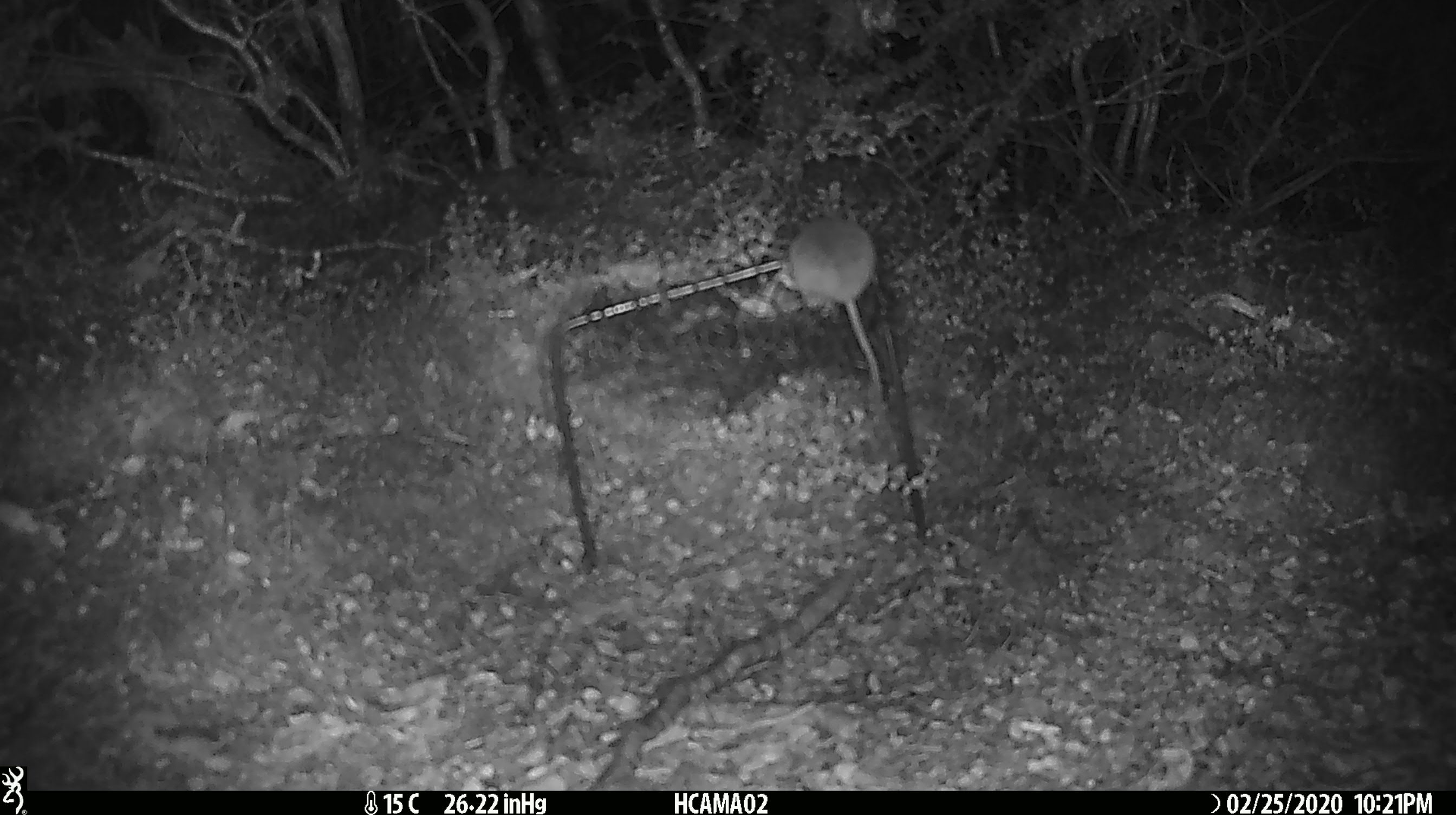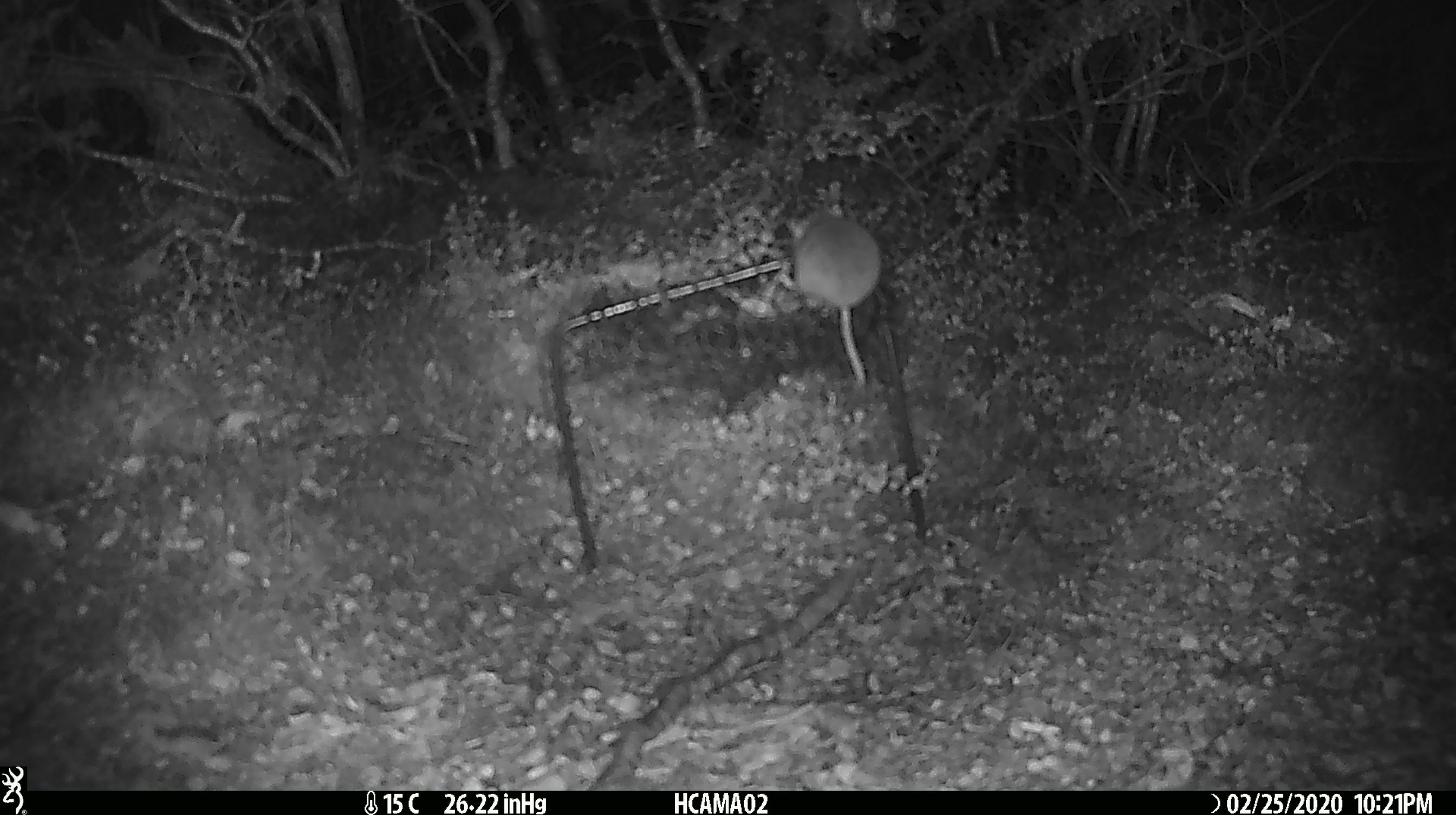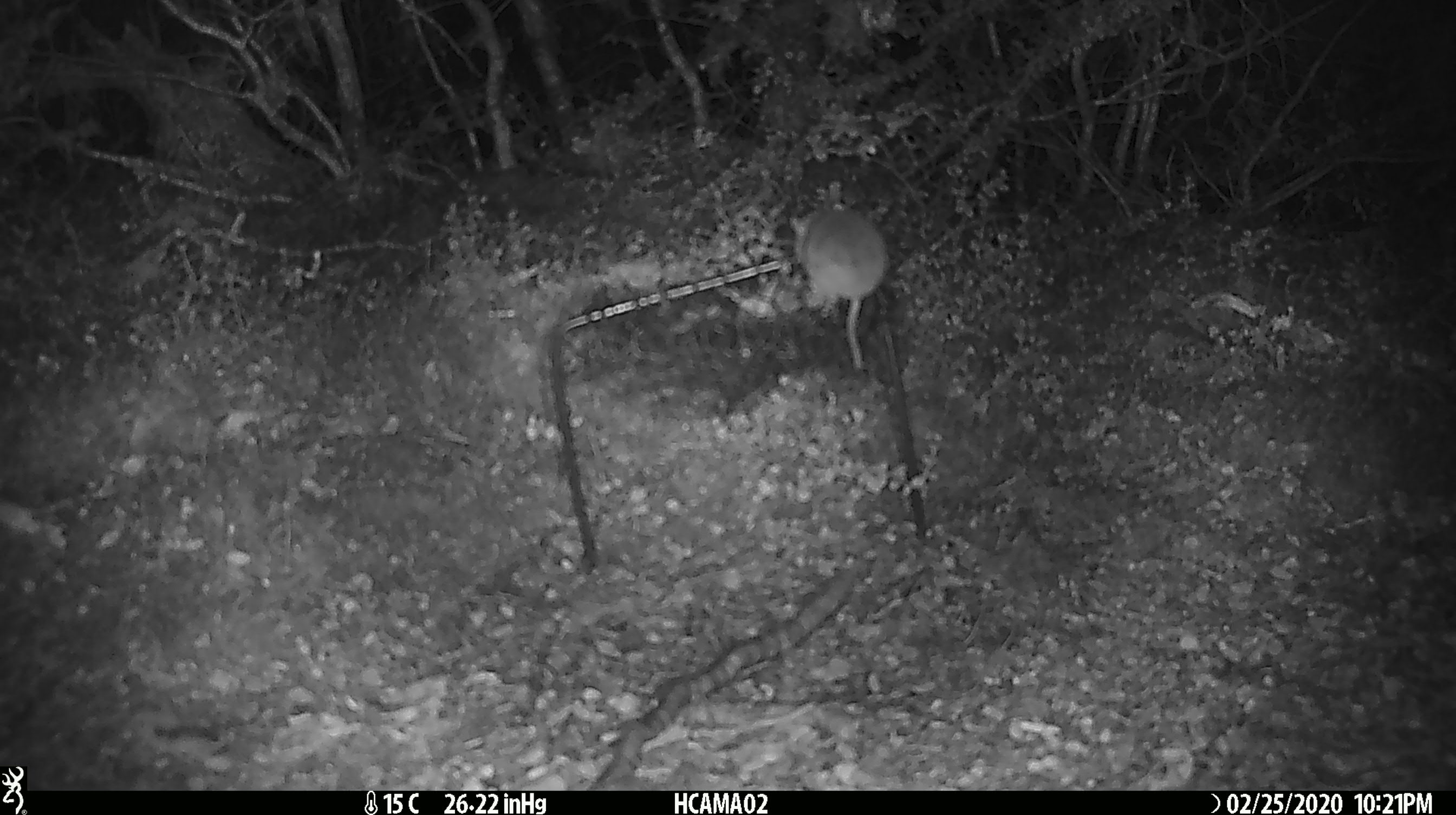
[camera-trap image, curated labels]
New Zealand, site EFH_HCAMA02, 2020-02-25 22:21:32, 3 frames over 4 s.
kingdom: Animalia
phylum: Chordata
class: Mammalia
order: Rodentia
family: Muridae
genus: Mus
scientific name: Mus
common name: mouse